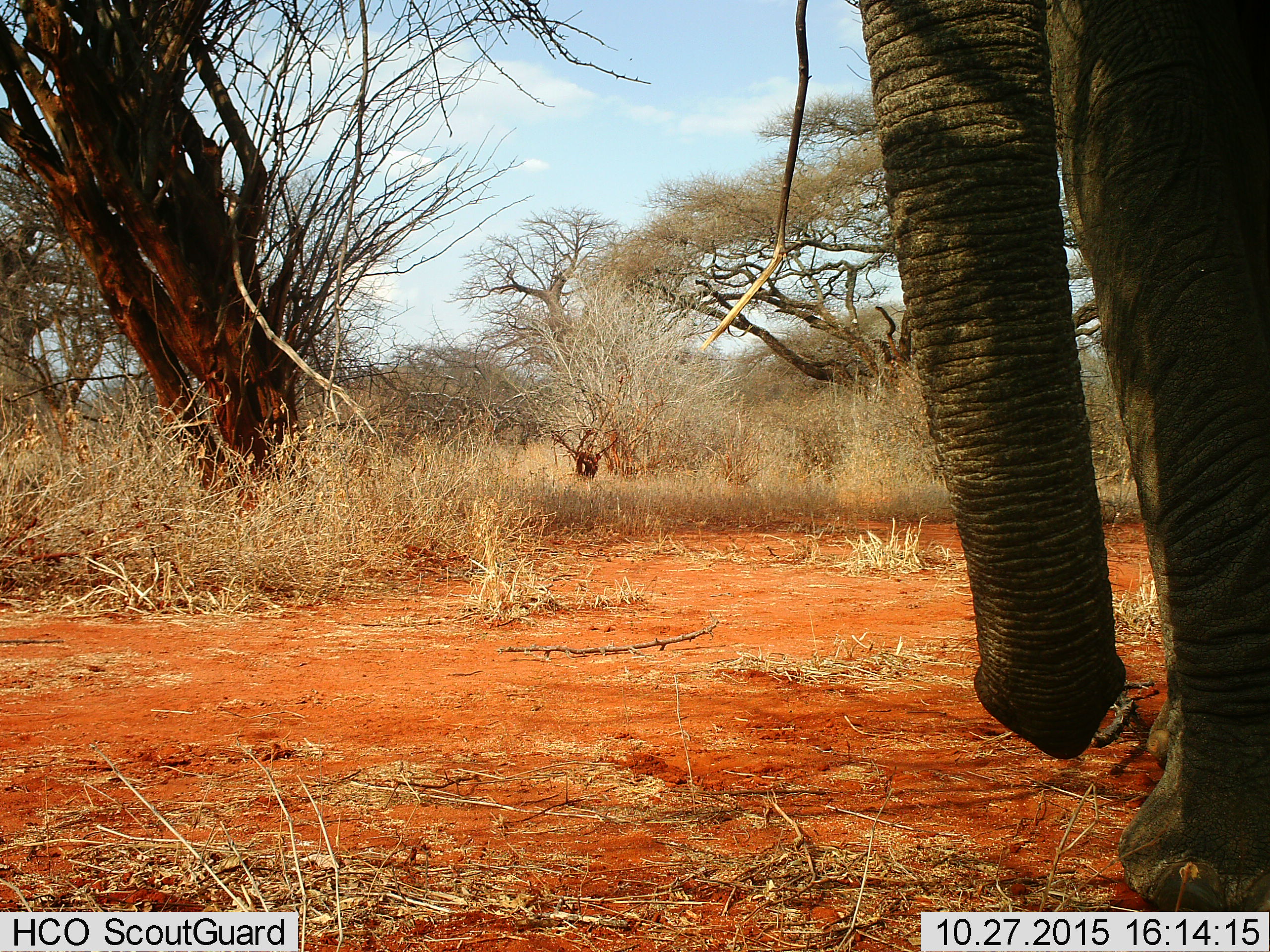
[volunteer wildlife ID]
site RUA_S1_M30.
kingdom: Animalia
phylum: Chordata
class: Mammalia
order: Proboscidea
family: Elephantidae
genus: Loxodonta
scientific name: Loxodonta africana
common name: african bush elephant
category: elephant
Elephant (african bush elephant) (Loxodonta africana), count 1. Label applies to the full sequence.